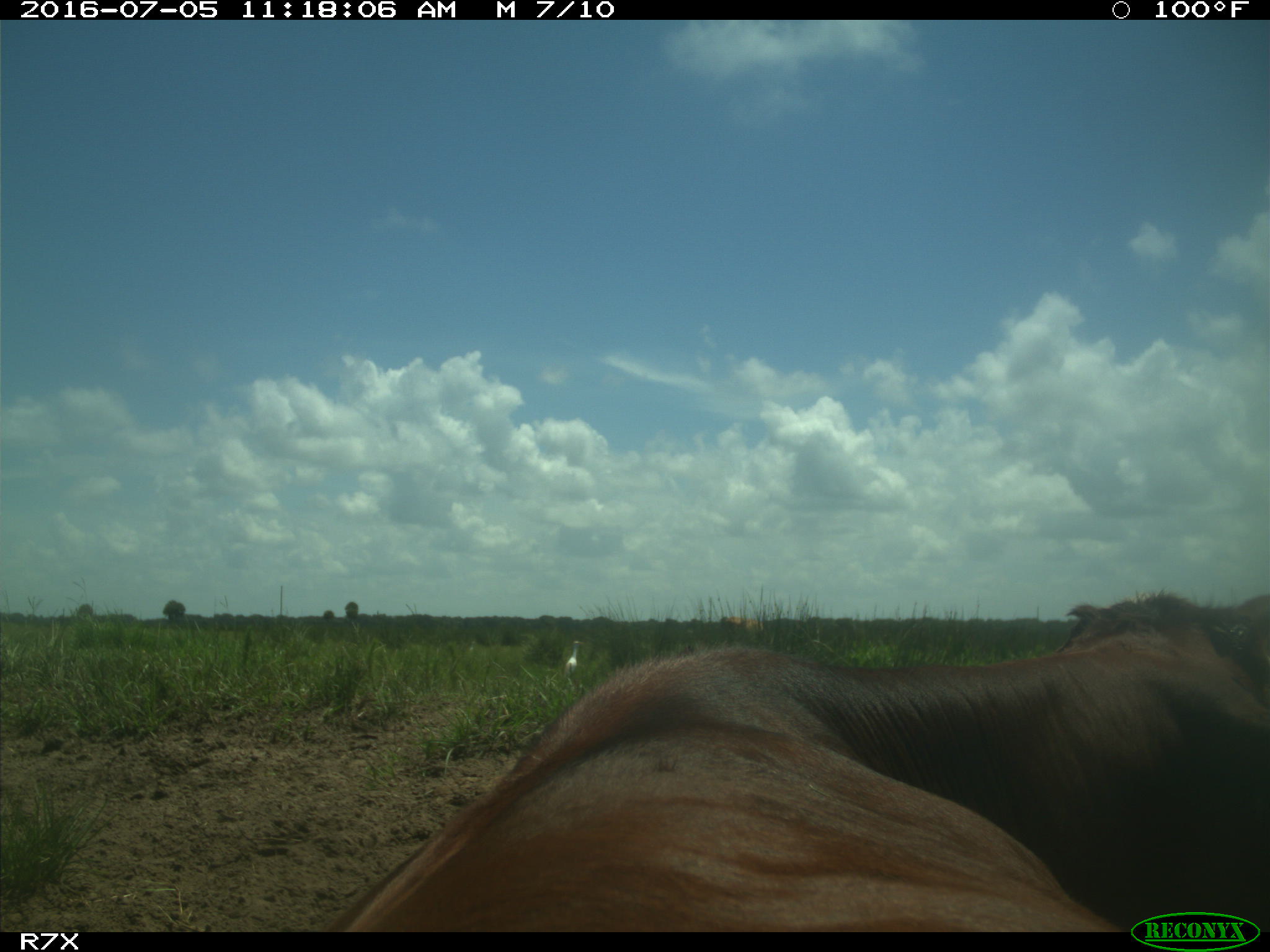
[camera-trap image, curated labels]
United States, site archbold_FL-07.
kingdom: Animalia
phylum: Chordata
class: Mammalia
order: Artiodactyla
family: Bovidae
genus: Bos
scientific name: Bos taurus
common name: domestic cow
Bos taurus (domestic cow).